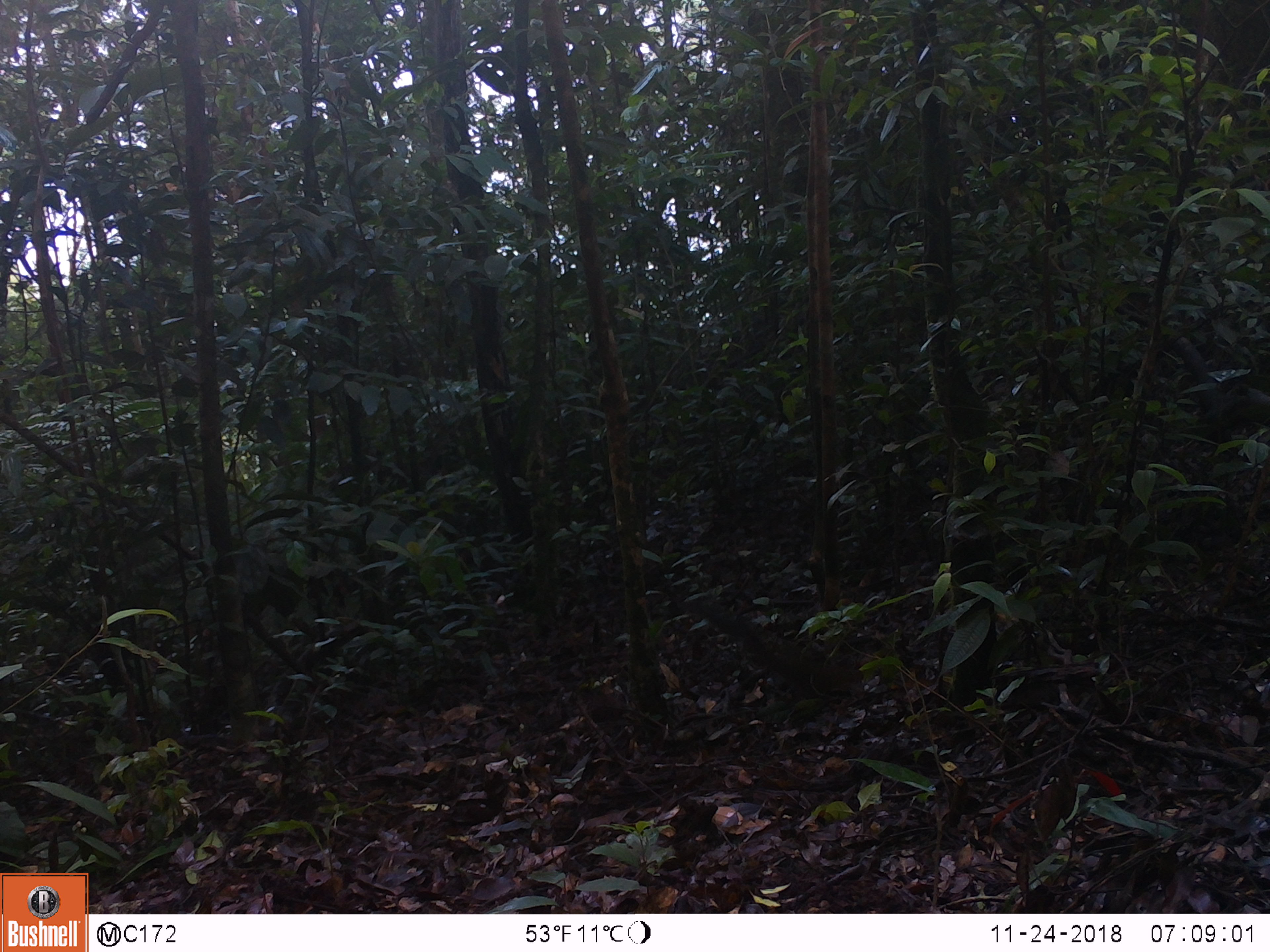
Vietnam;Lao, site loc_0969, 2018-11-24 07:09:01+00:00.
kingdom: Animalia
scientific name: Animalia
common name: animal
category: unidentified animal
Unidentified animal (animal) (Animalia). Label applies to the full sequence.